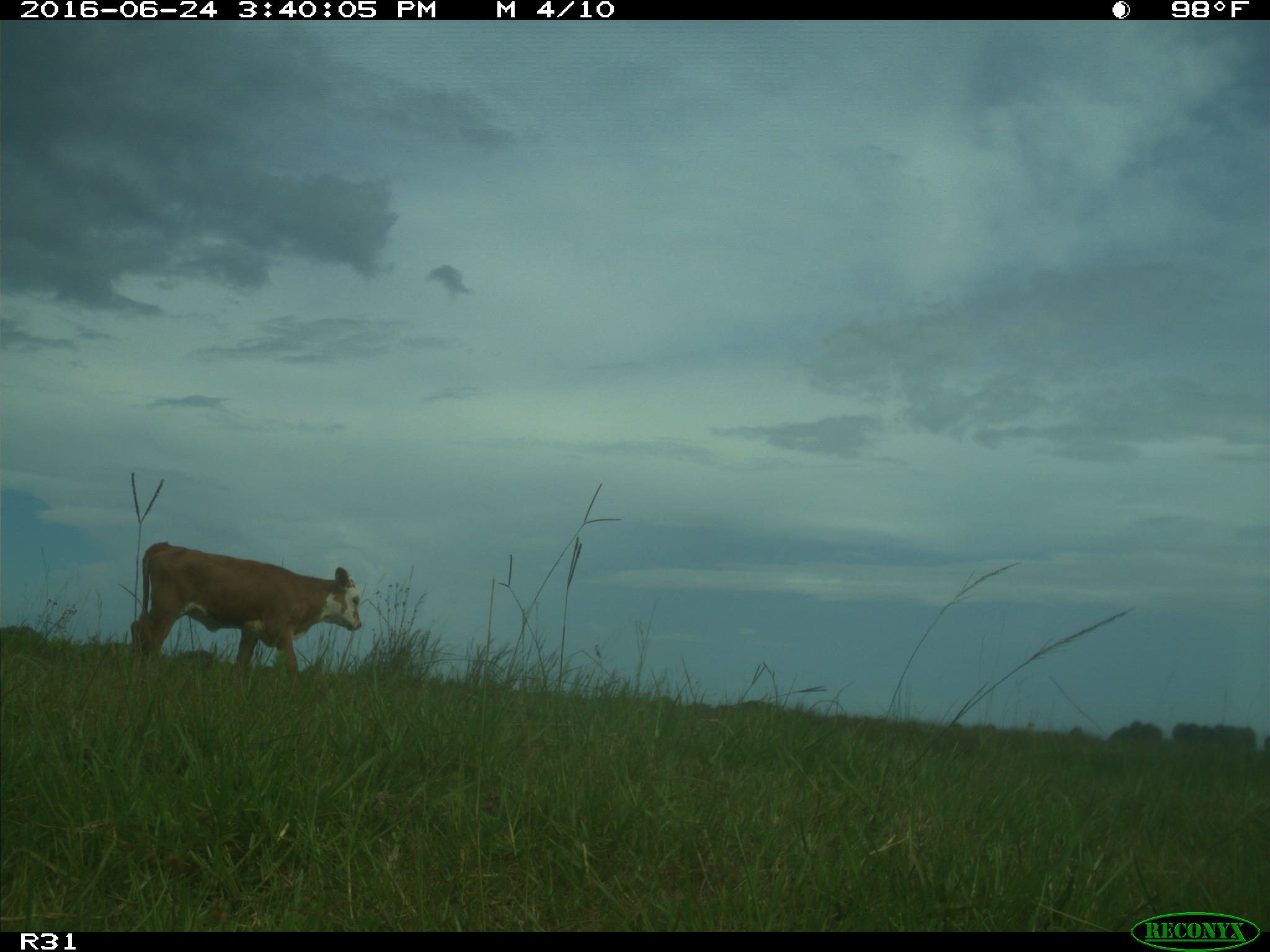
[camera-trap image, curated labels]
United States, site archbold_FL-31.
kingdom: Animalia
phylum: Chordata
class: Mammalia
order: Artiodactyla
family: Bovidae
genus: Bos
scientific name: Bos taurus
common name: domestic cow